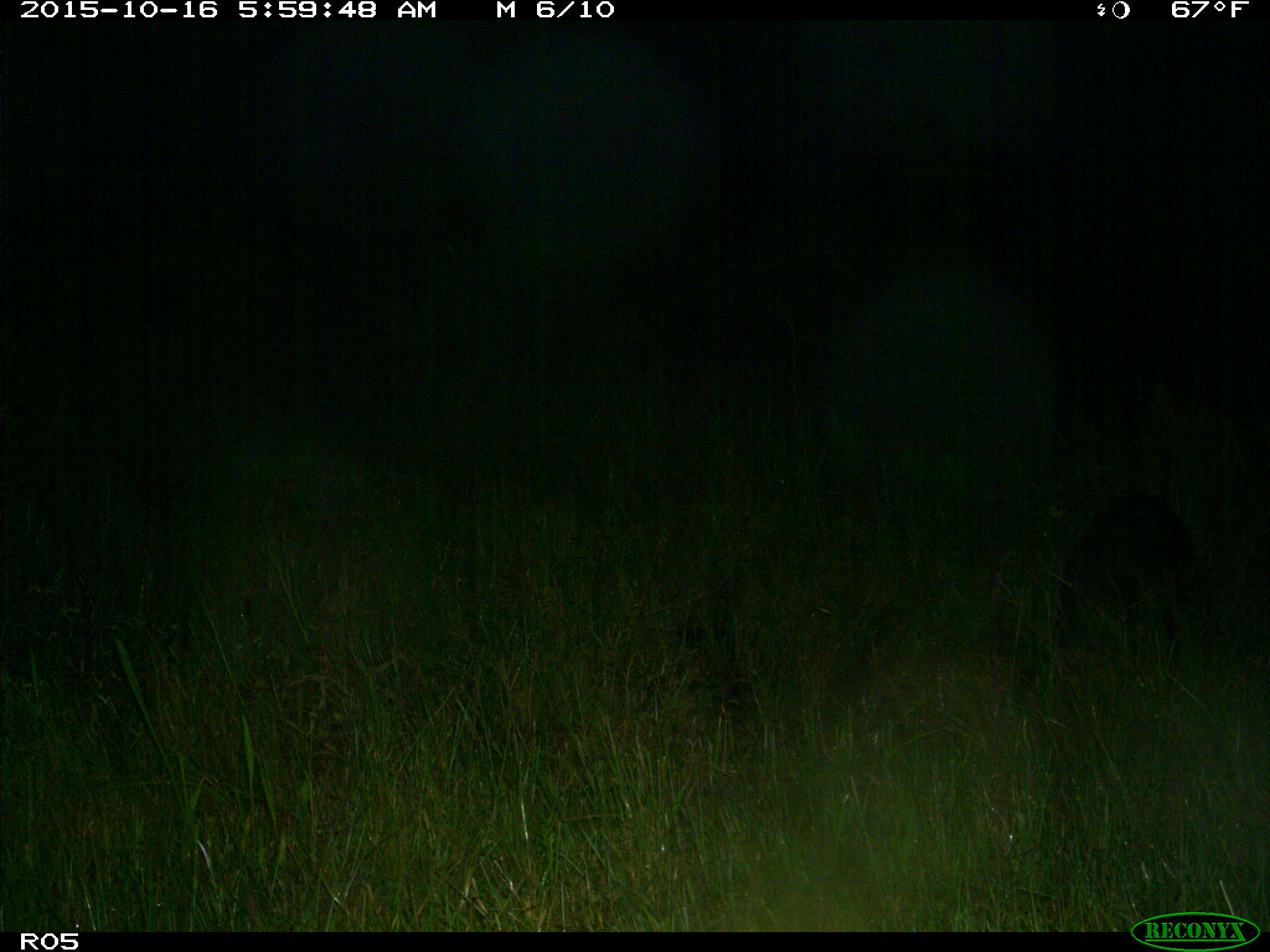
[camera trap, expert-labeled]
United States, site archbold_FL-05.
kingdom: Animalia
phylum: Chordata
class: Mammalia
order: Artiodactyla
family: Suidae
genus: Sus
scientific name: Sus scrofa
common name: wild boar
Sus scrofa (wild boar).